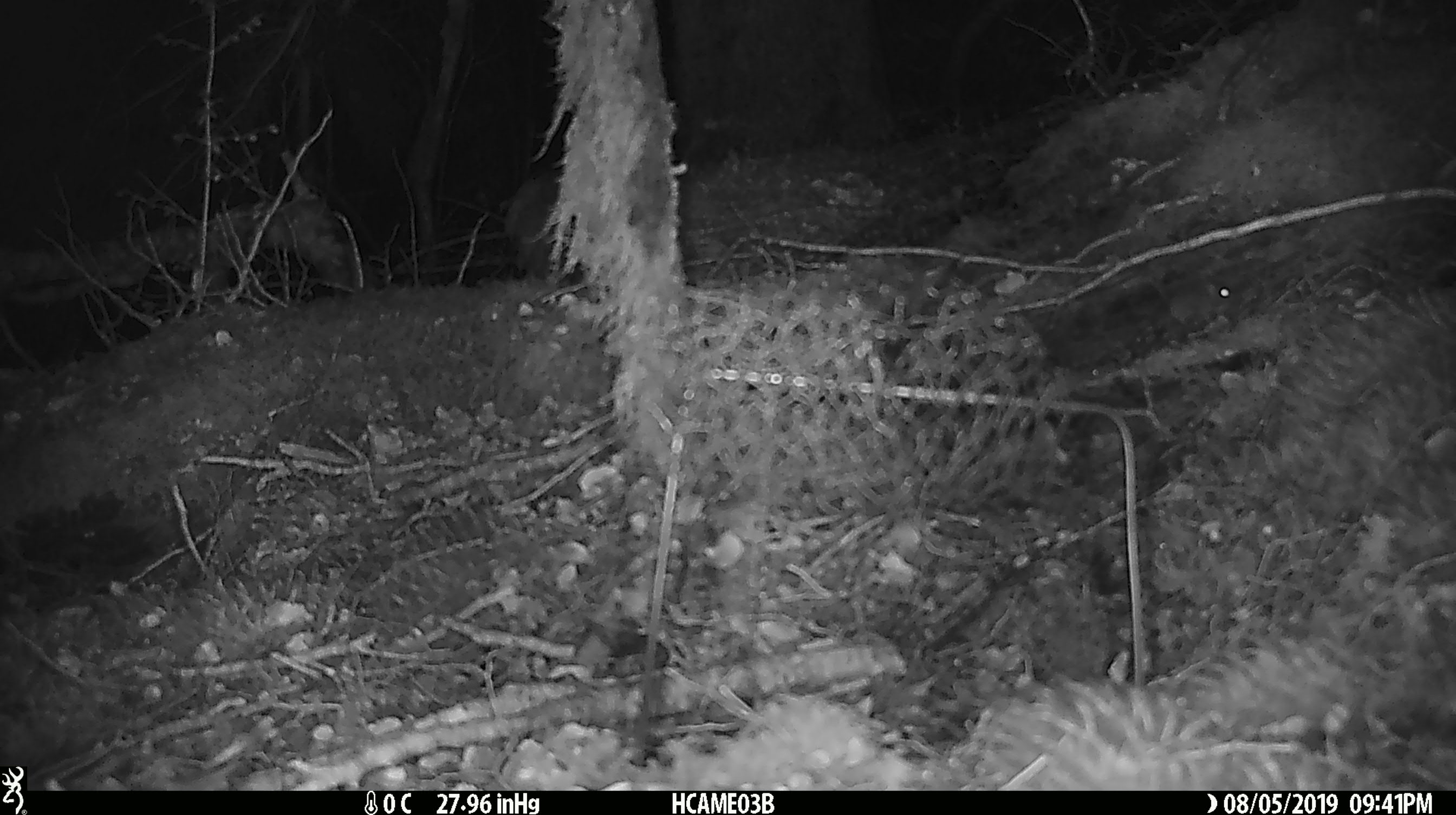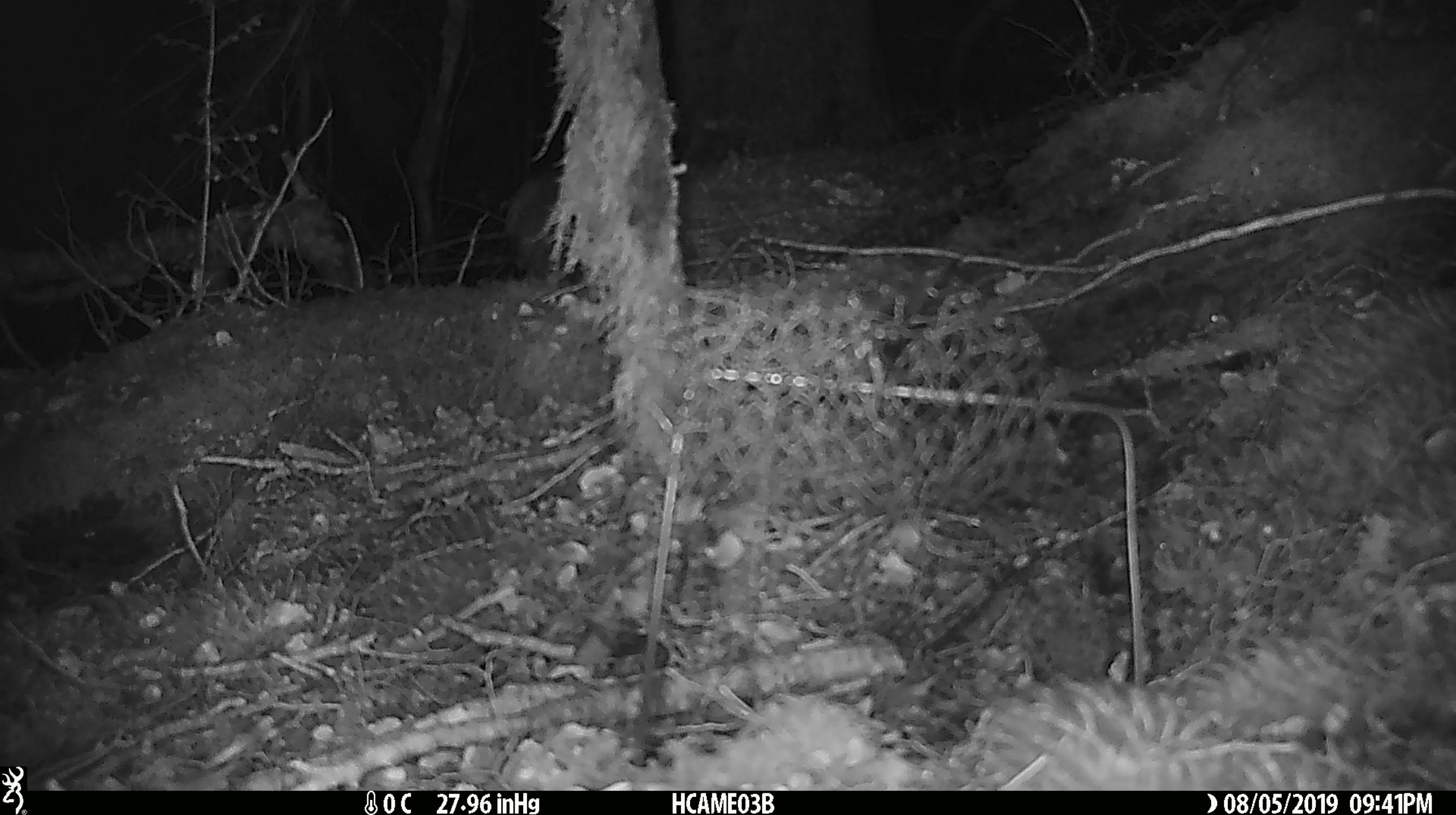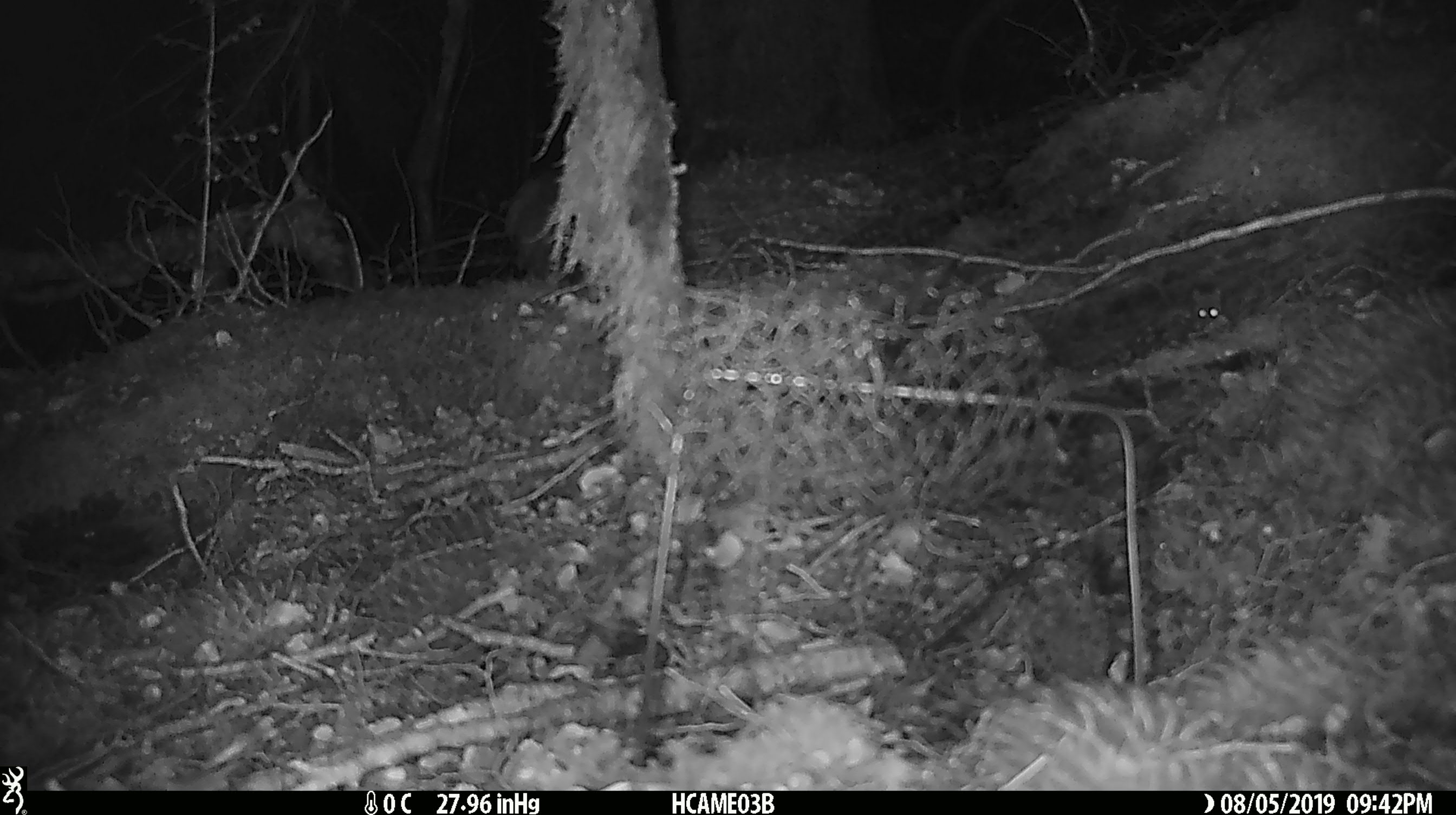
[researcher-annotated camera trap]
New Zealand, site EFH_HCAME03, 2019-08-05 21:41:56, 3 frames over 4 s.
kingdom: Animalia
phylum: Chordata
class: Mammalia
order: Rodentia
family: Muridae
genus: Mus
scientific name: Mus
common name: mouse